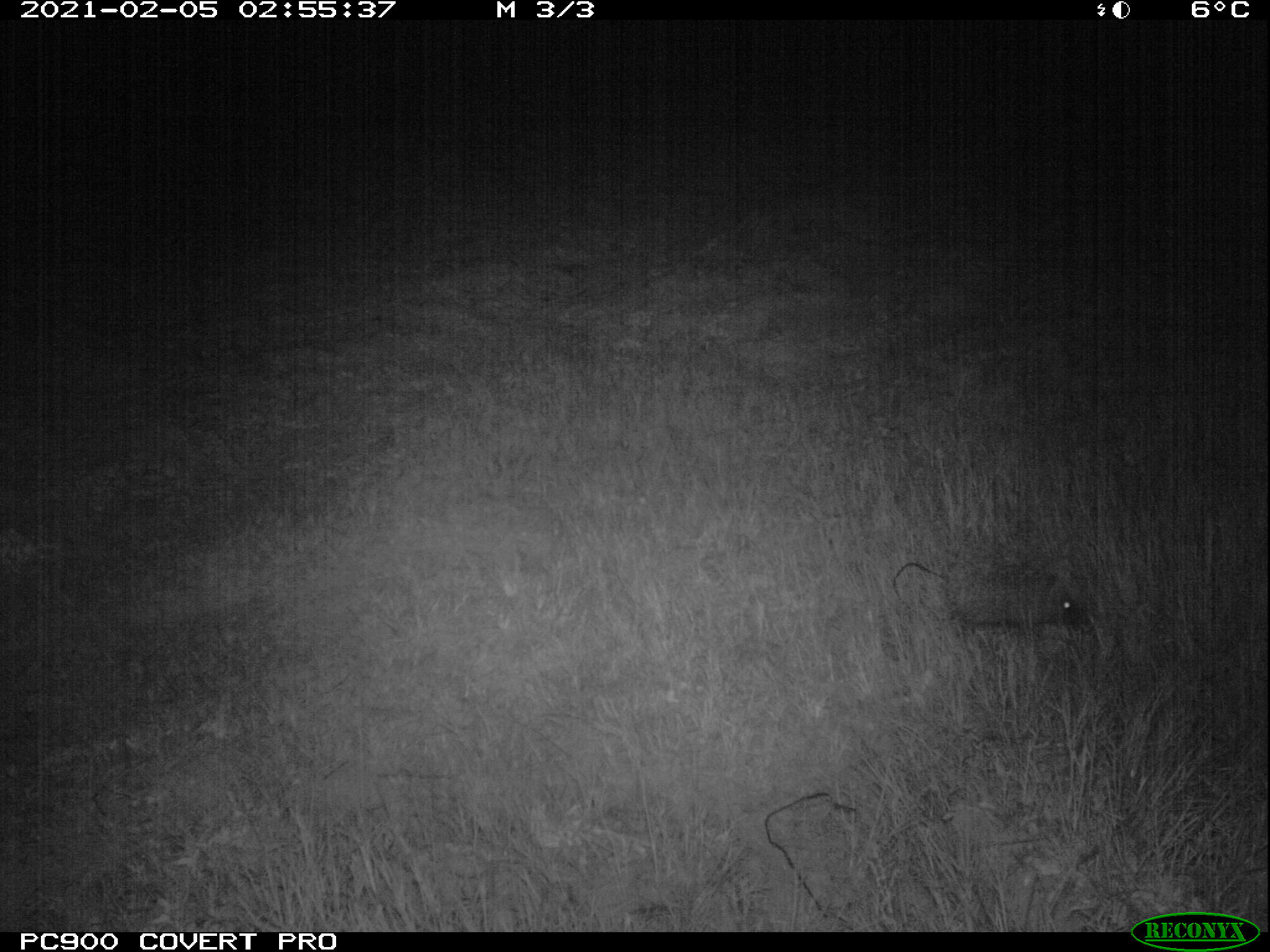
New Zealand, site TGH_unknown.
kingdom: Animalia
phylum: Chordata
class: Mammalia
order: Eulipotyphla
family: Erinaceidae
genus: Erinaceus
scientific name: Erinaceus europaeus europaeus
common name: european hedgehog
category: hedgehog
Hedgehog (european hedgehog) (Erinaceus europaeus europaeus).